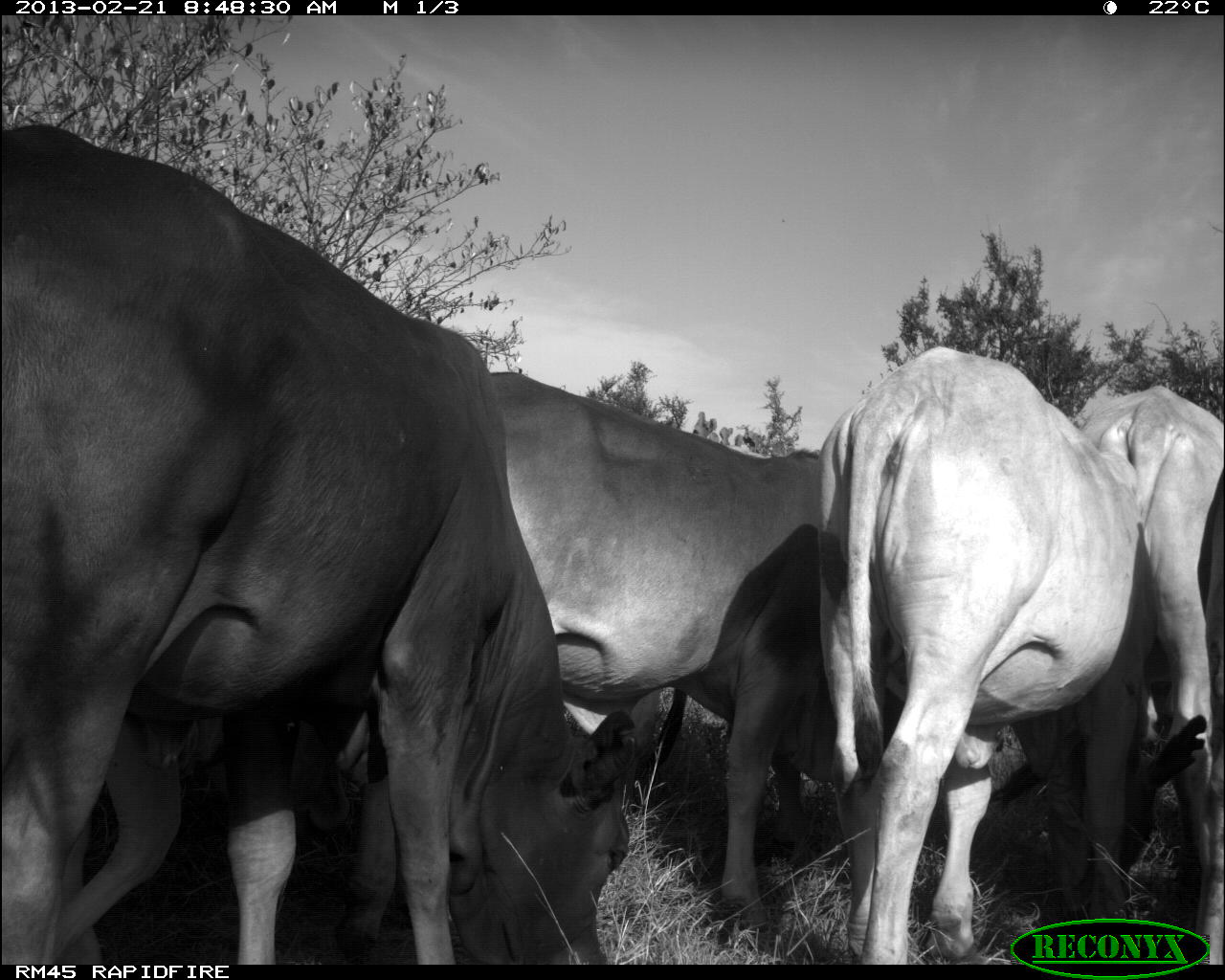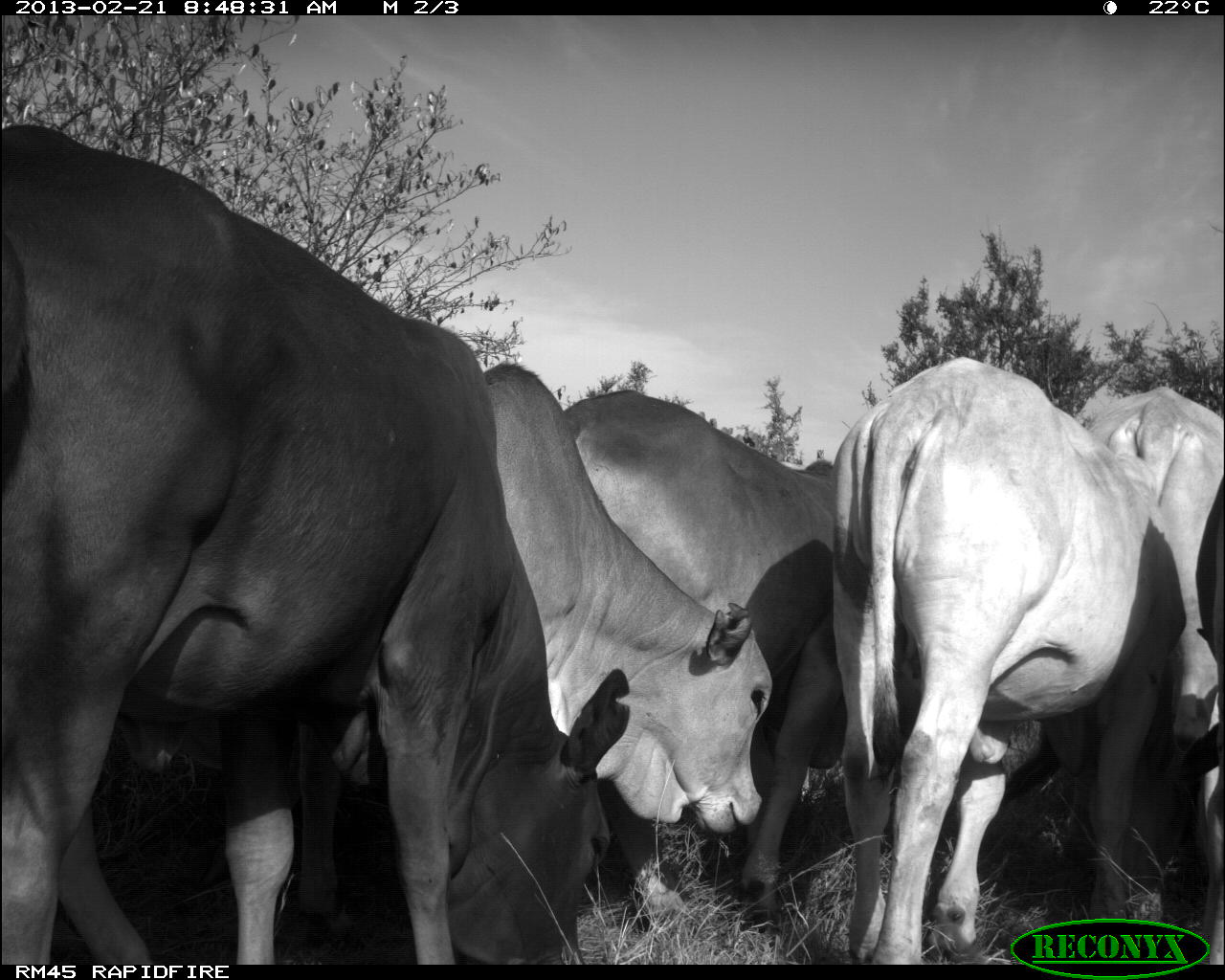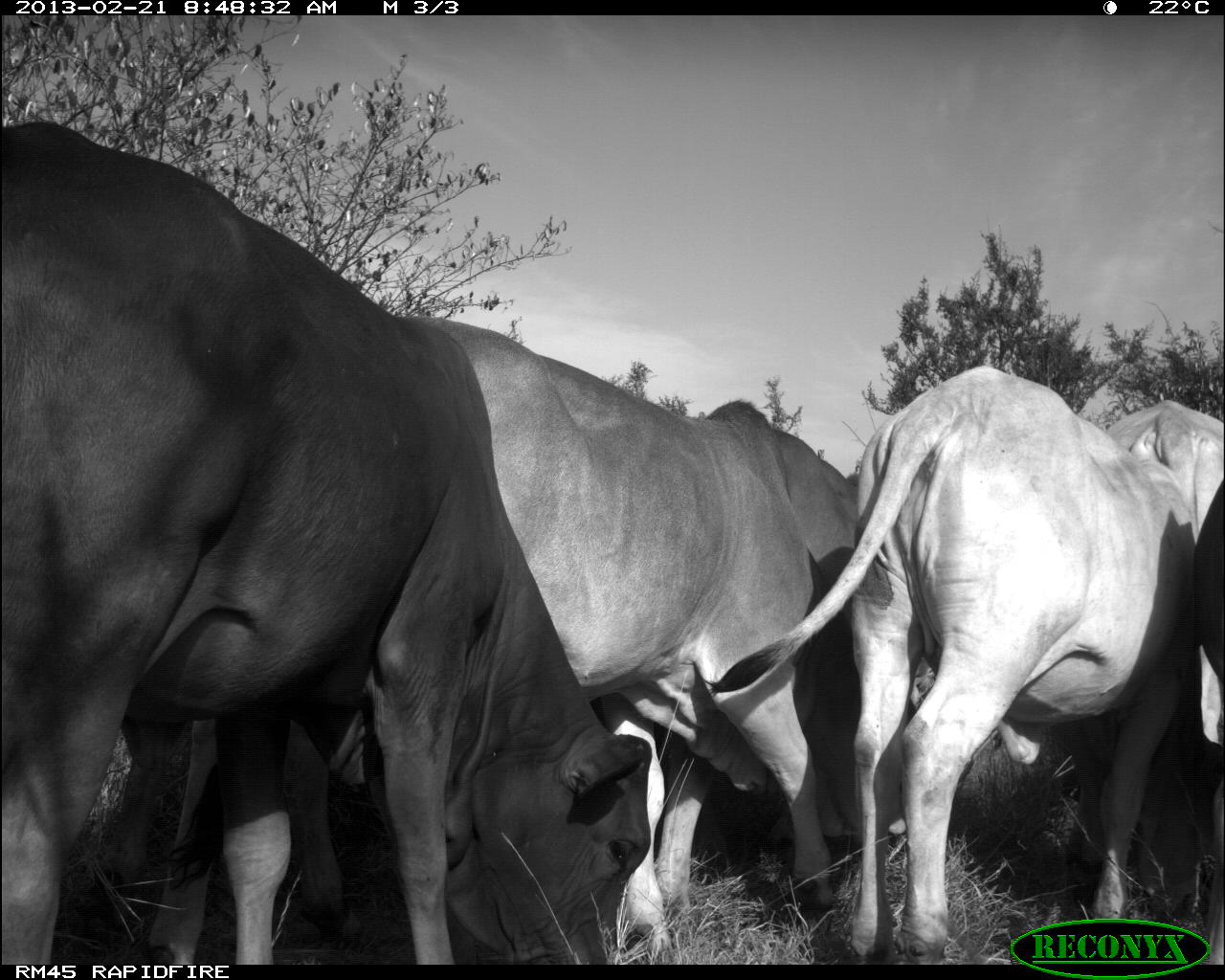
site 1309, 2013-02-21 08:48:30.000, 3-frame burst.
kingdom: Animalia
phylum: Chordata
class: Mammalia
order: Artiodactyla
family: Bovidae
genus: Bos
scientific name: Bos taurus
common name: domestic cattle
Bos taurus (domestic cattle), count 4.